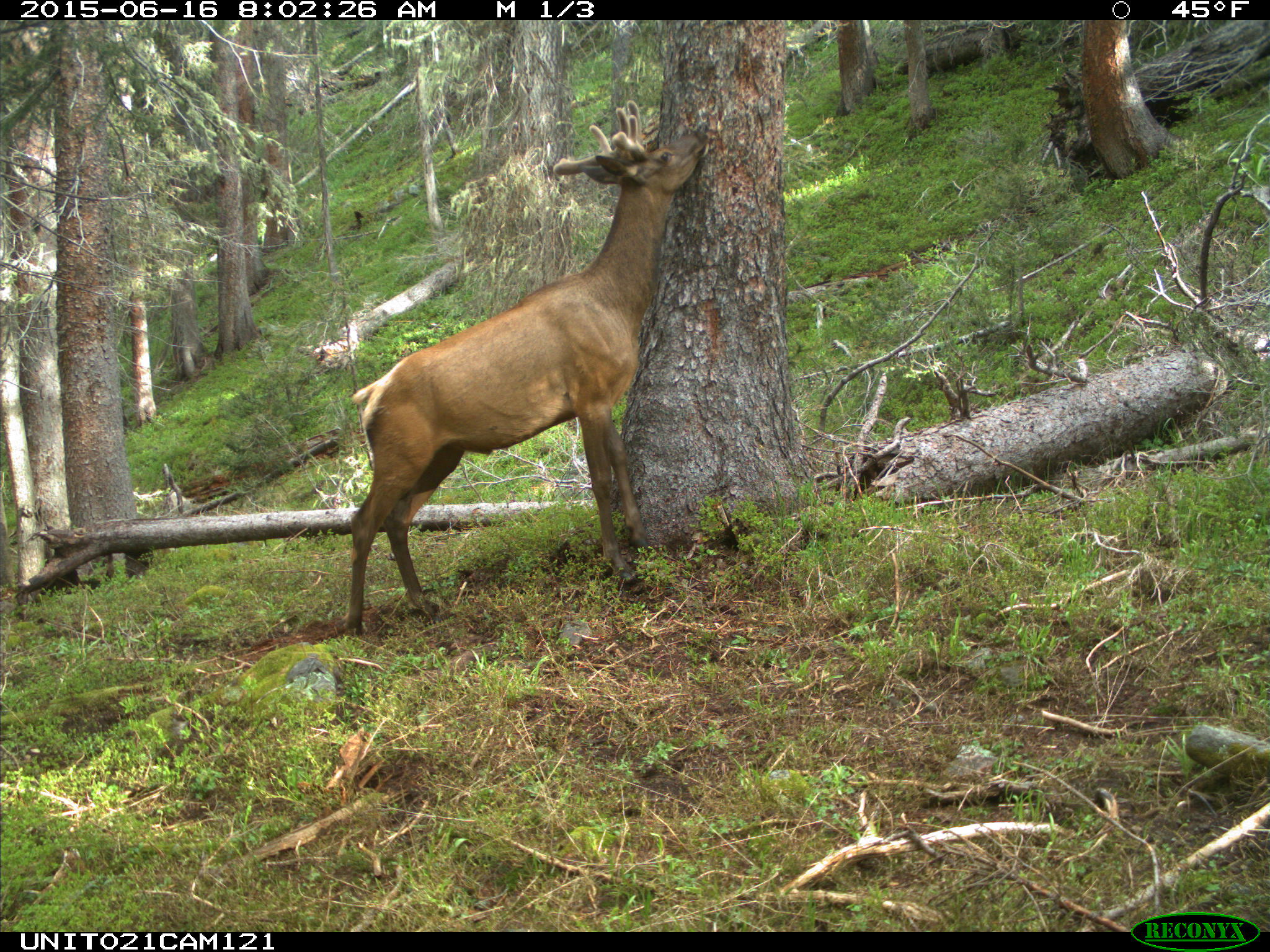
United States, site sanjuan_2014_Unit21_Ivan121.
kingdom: Animalia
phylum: Chordata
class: Mammalia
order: Artiodactyla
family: Cervidae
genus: Cervus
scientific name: Cervus elaphus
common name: red deer